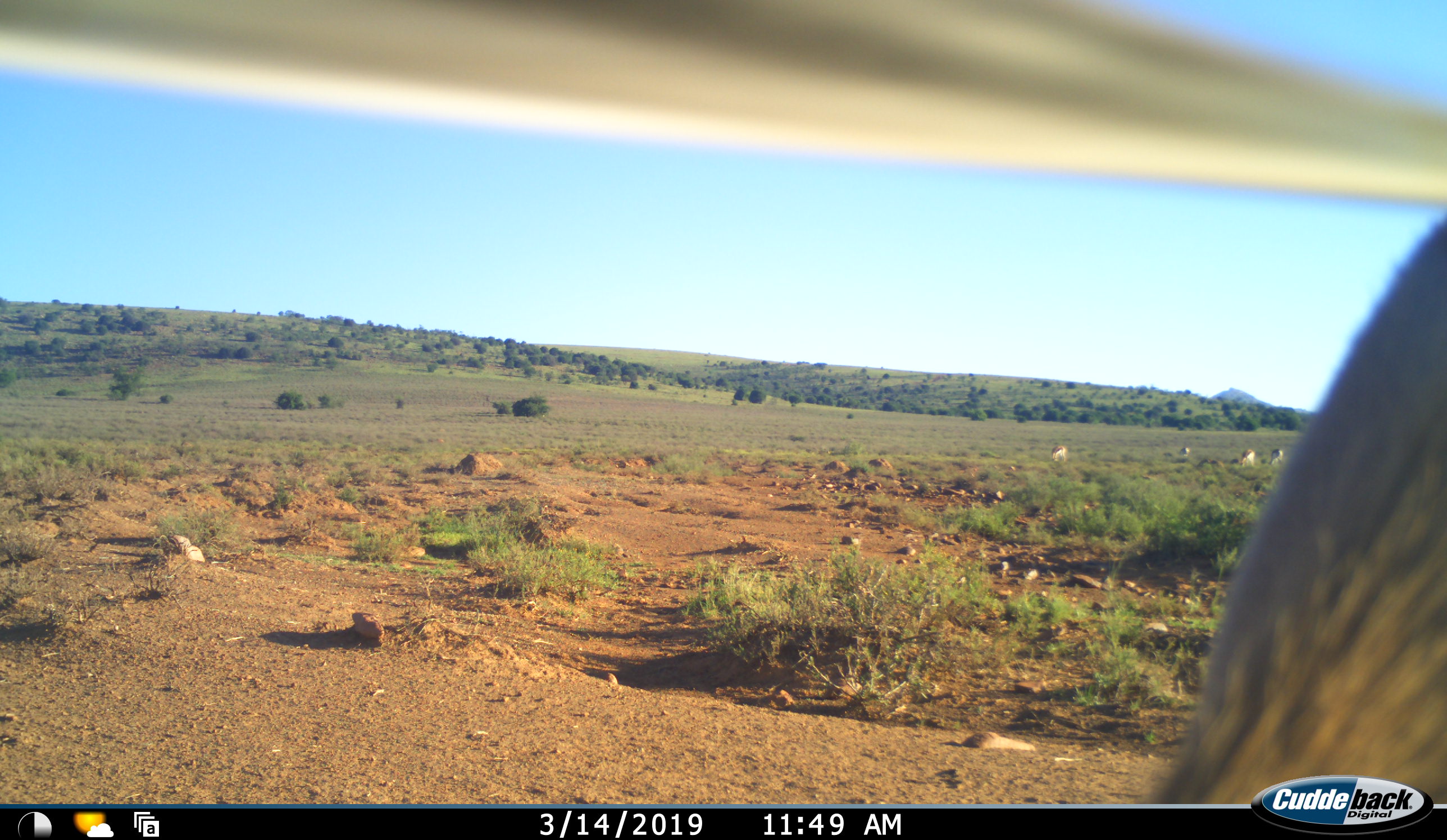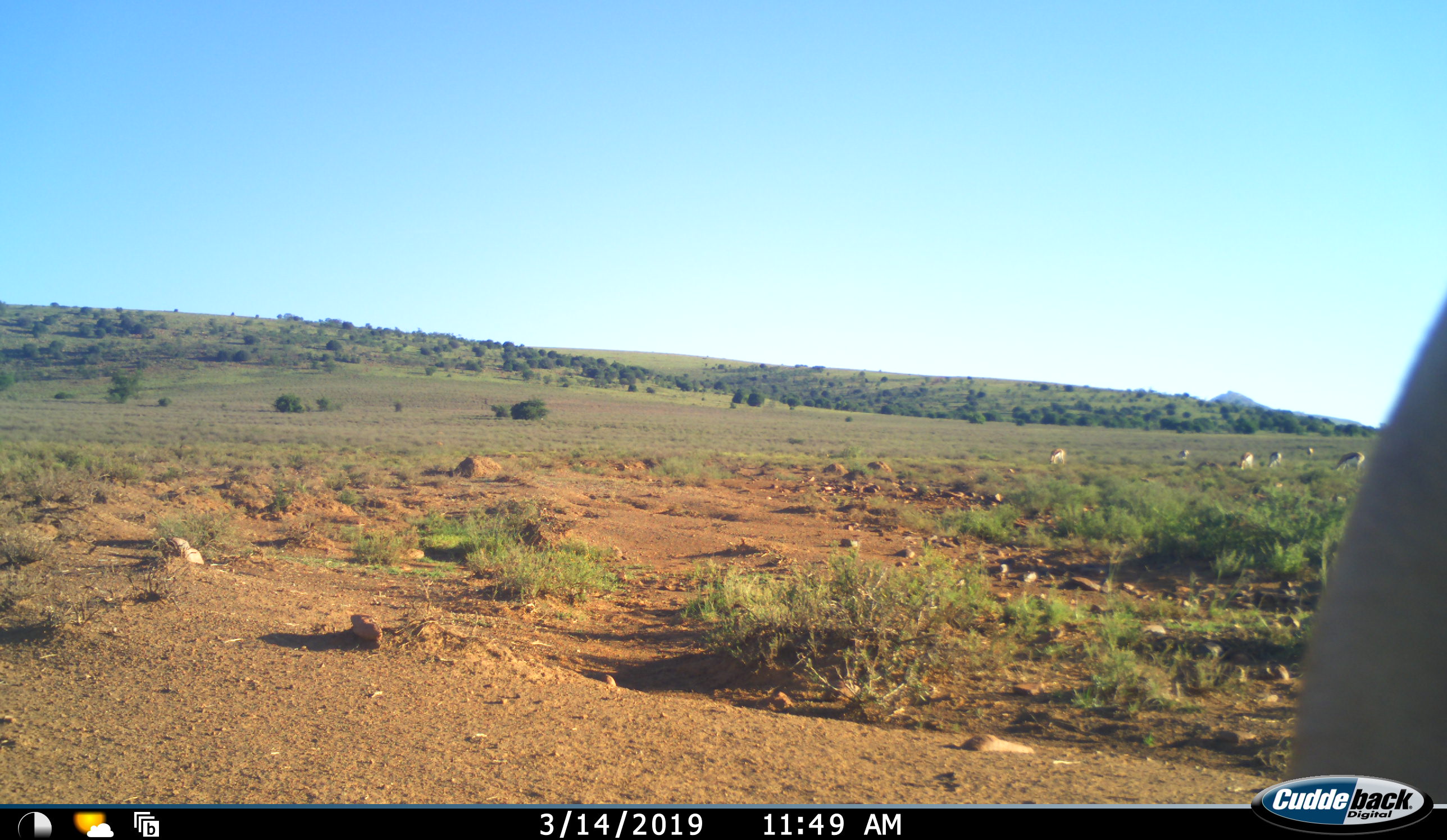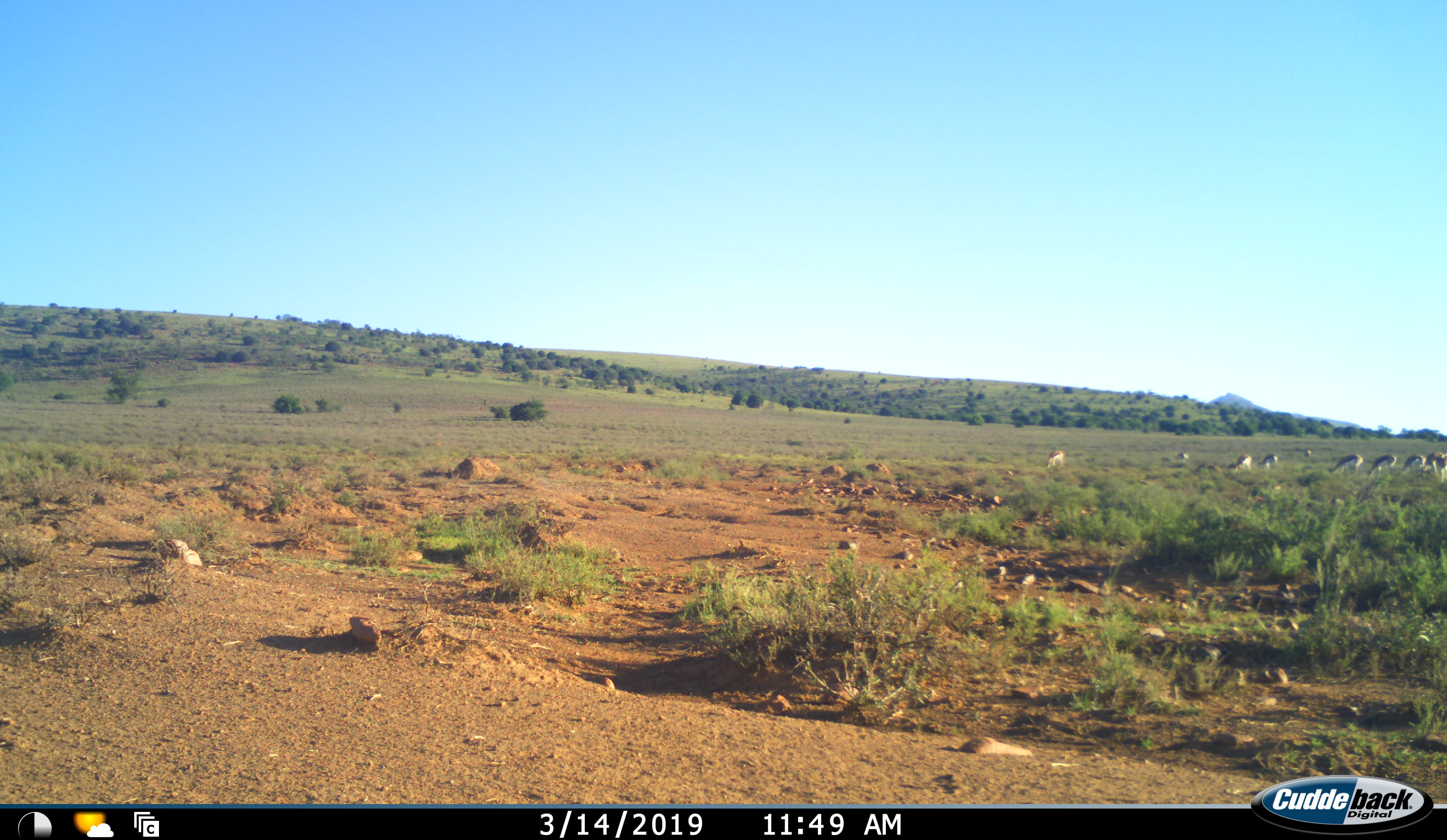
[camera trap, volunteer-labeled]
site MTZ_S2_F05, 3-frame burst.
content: unidentified animal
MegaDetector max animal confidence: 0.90